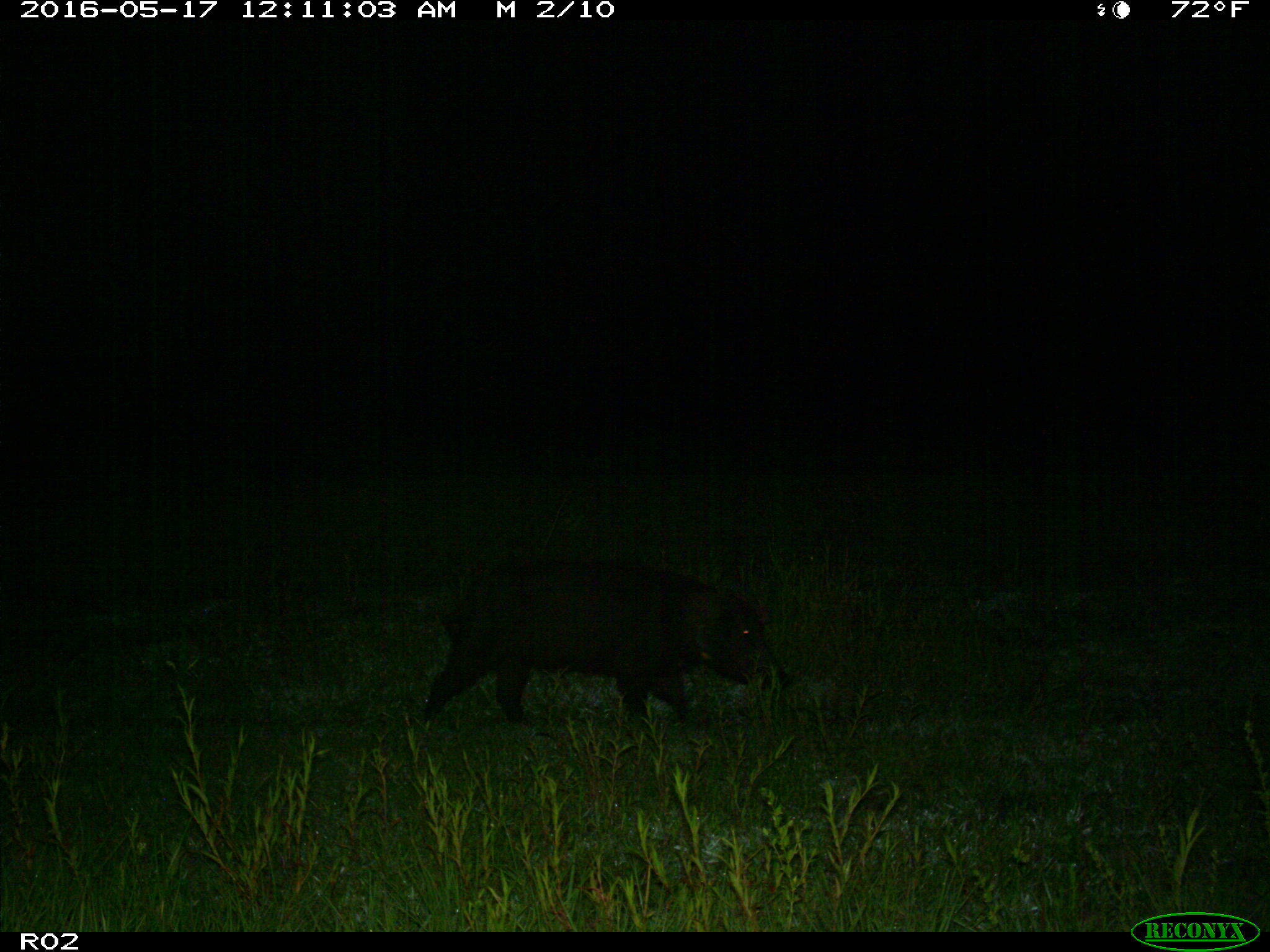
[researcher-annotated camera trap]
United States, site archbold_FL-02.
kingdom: Animalia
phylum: Chordata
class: Mammalia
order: Artiodactyla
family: Suidae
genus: Sus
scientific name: Sus scrofa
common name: wild boar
Sus scrofa (wild boar).